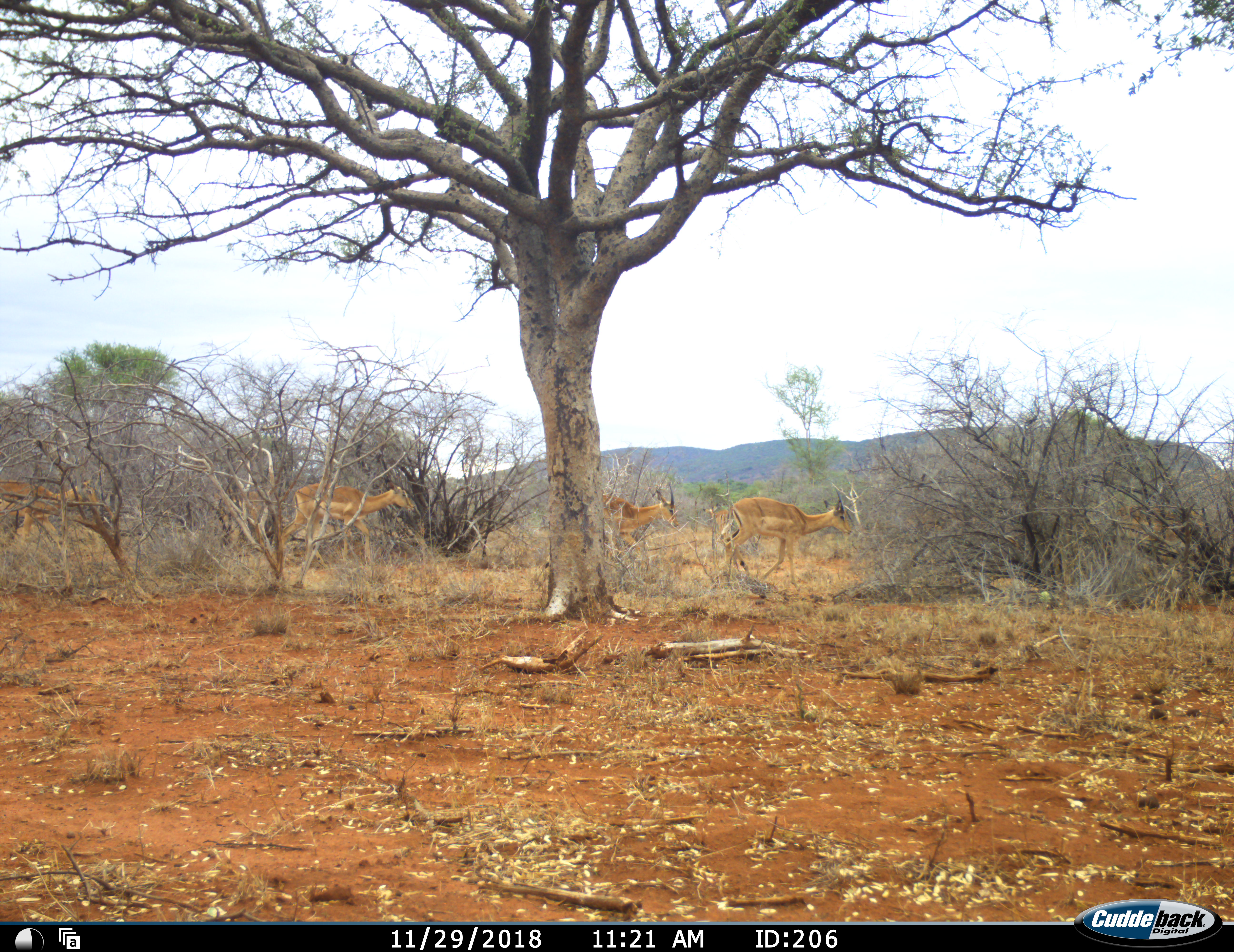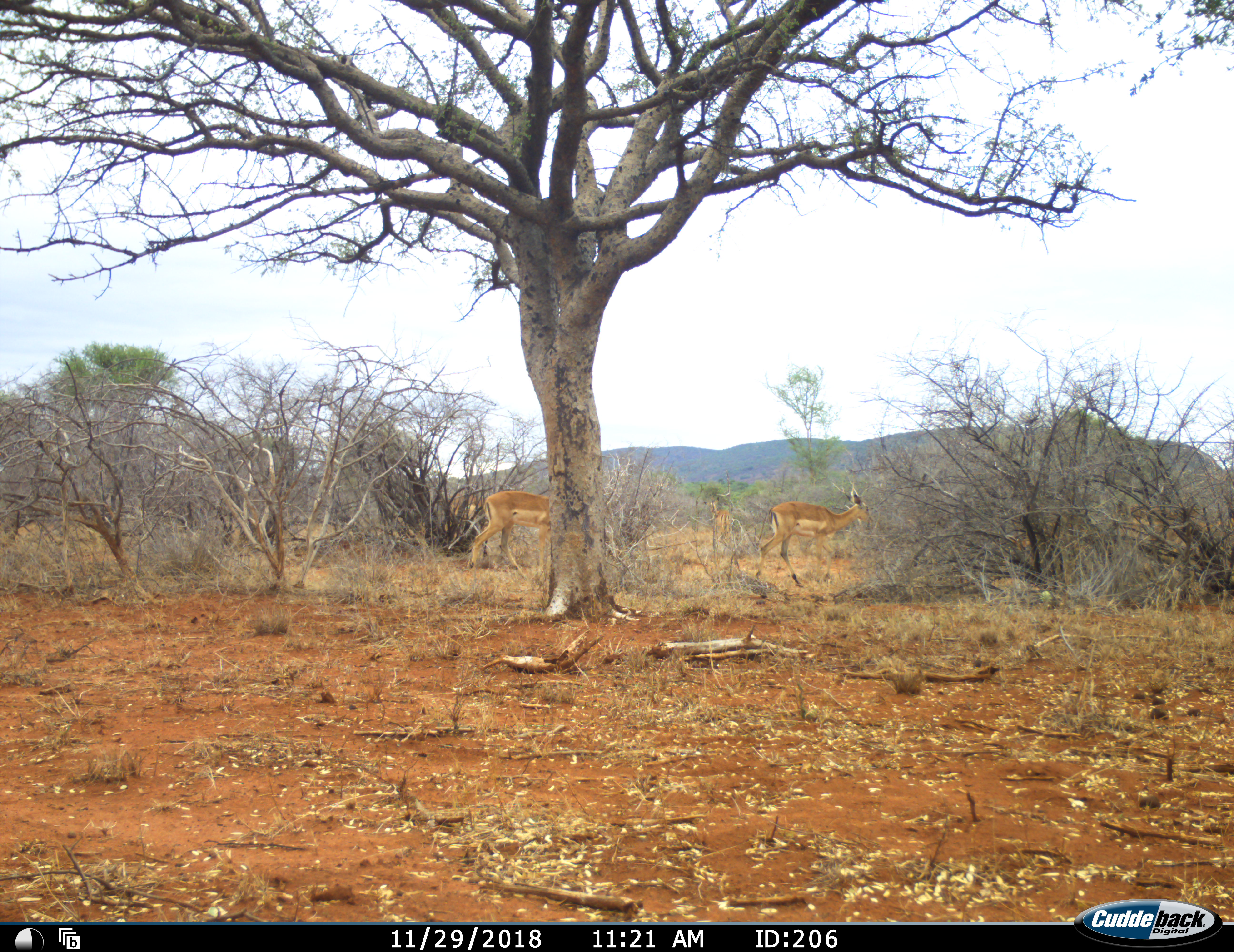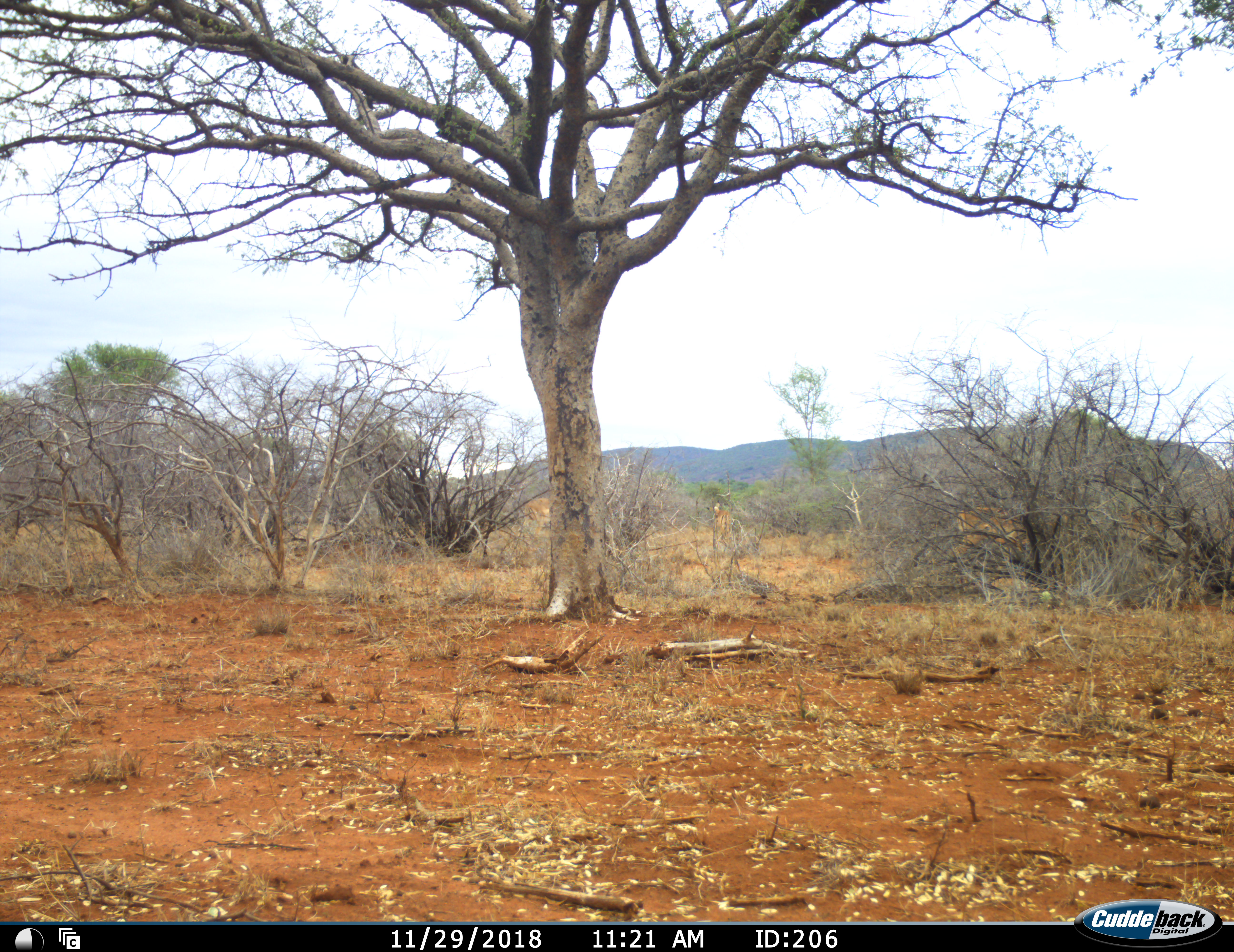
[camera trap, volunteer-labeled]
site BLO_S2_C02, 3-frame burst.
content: unidentified animal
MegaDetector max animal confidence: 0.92